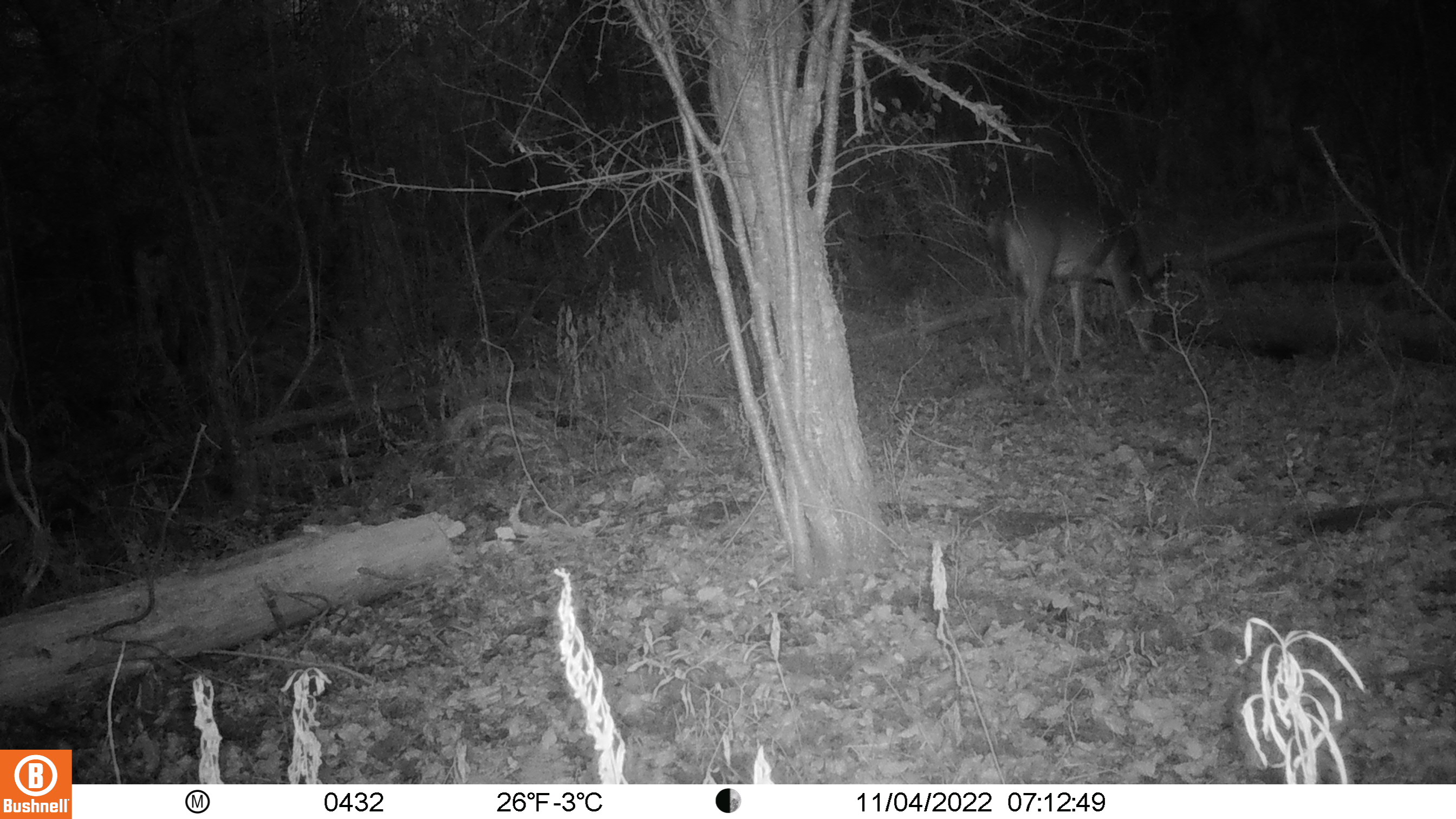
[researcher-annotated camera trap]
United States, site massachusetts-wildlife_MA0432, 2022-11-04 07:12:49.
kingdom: Animalia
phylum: Chordata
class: Mammalia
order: Artiodactyla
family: Cervidae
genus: Odocoileus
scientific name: Odocoileus virginianus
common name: white-tailed deer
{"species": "white-tailed deer (Odocoileus virginianus)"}